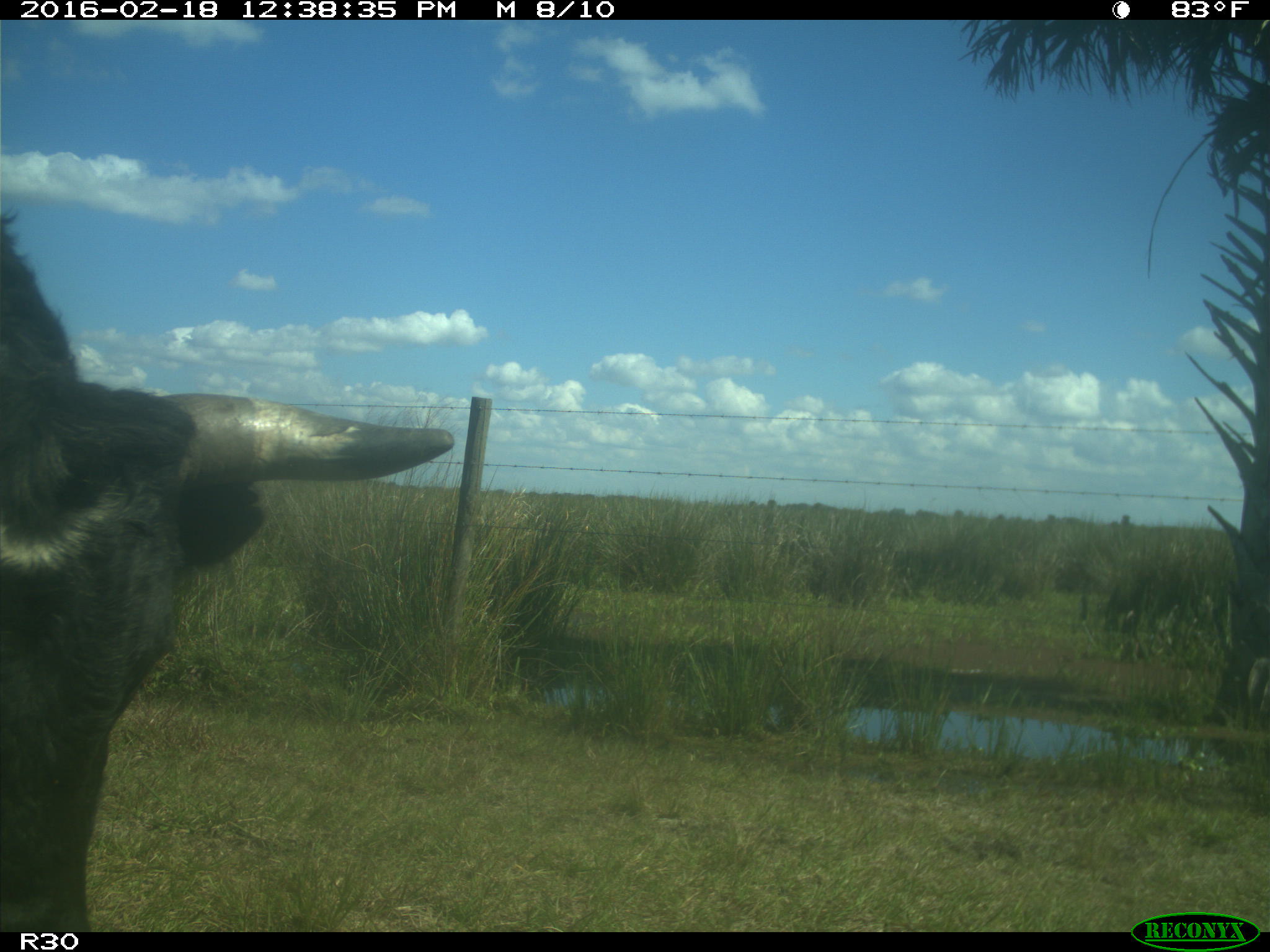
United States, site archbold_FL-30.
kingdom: Animalia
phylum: Chordata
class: Mammalia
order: Artiodactyla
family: Bovidae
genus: Bos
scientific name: Bos taurus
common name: domestic cow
Bos taurus (domestic cow).